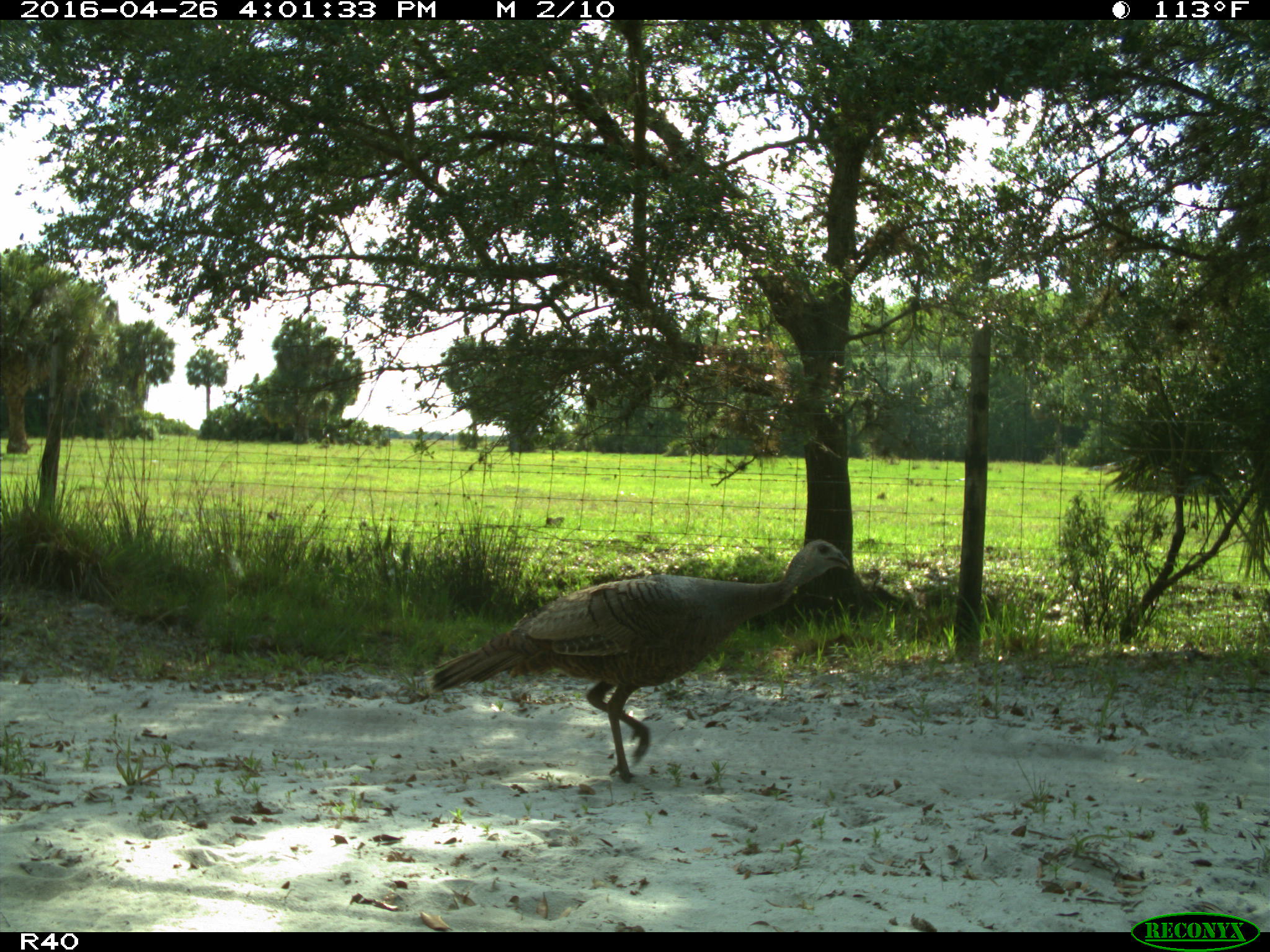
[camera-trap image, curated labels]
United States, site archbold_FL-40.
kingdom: Animalia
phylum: Chordata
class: Aves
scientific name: Aves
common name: birds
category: unidentified bird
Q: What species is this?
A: Unidentified bird (birds) (Aves).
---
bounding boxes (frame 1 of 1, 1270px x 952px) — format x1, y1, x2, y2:
animal: 429, 537, 853, 785